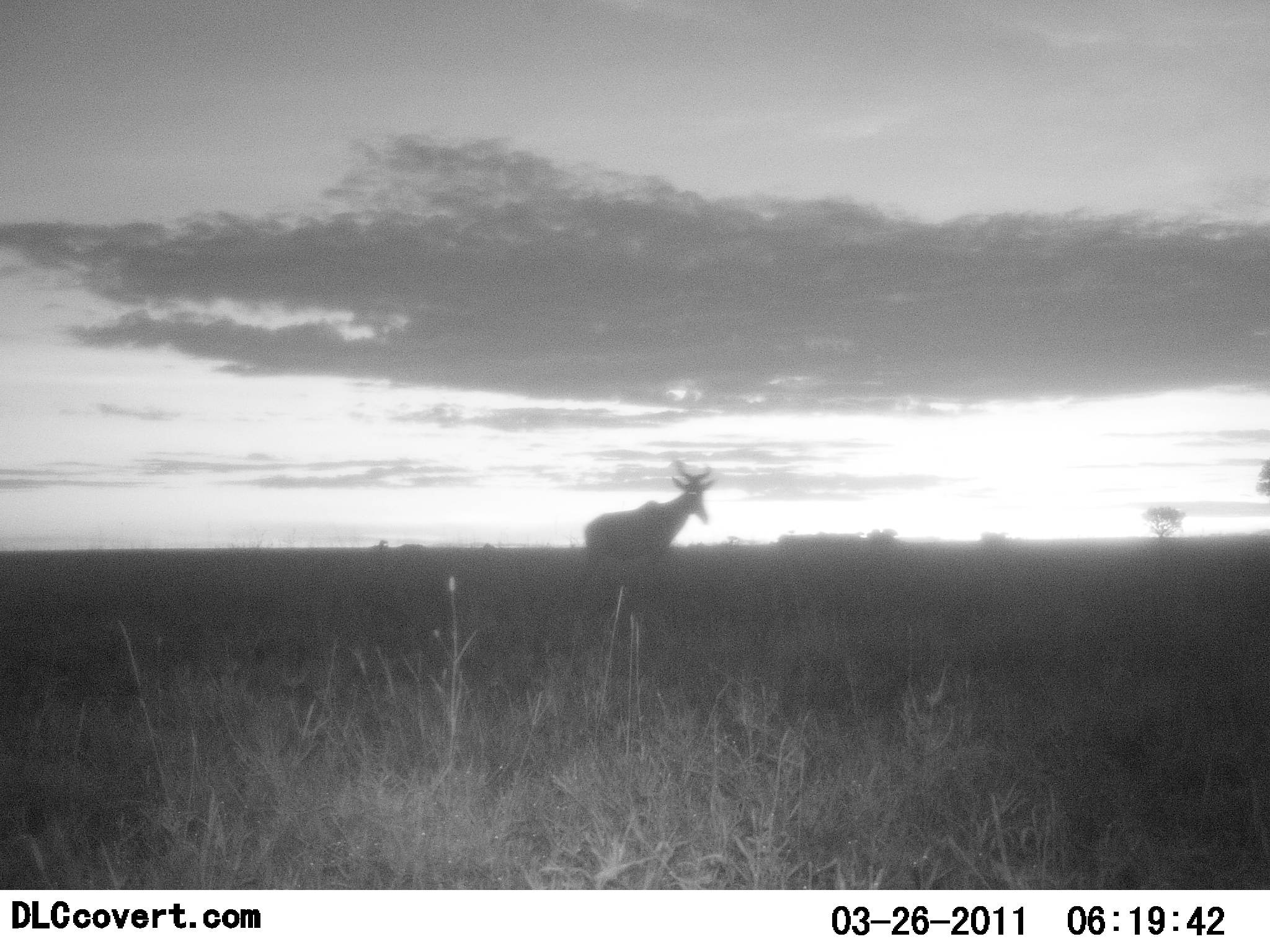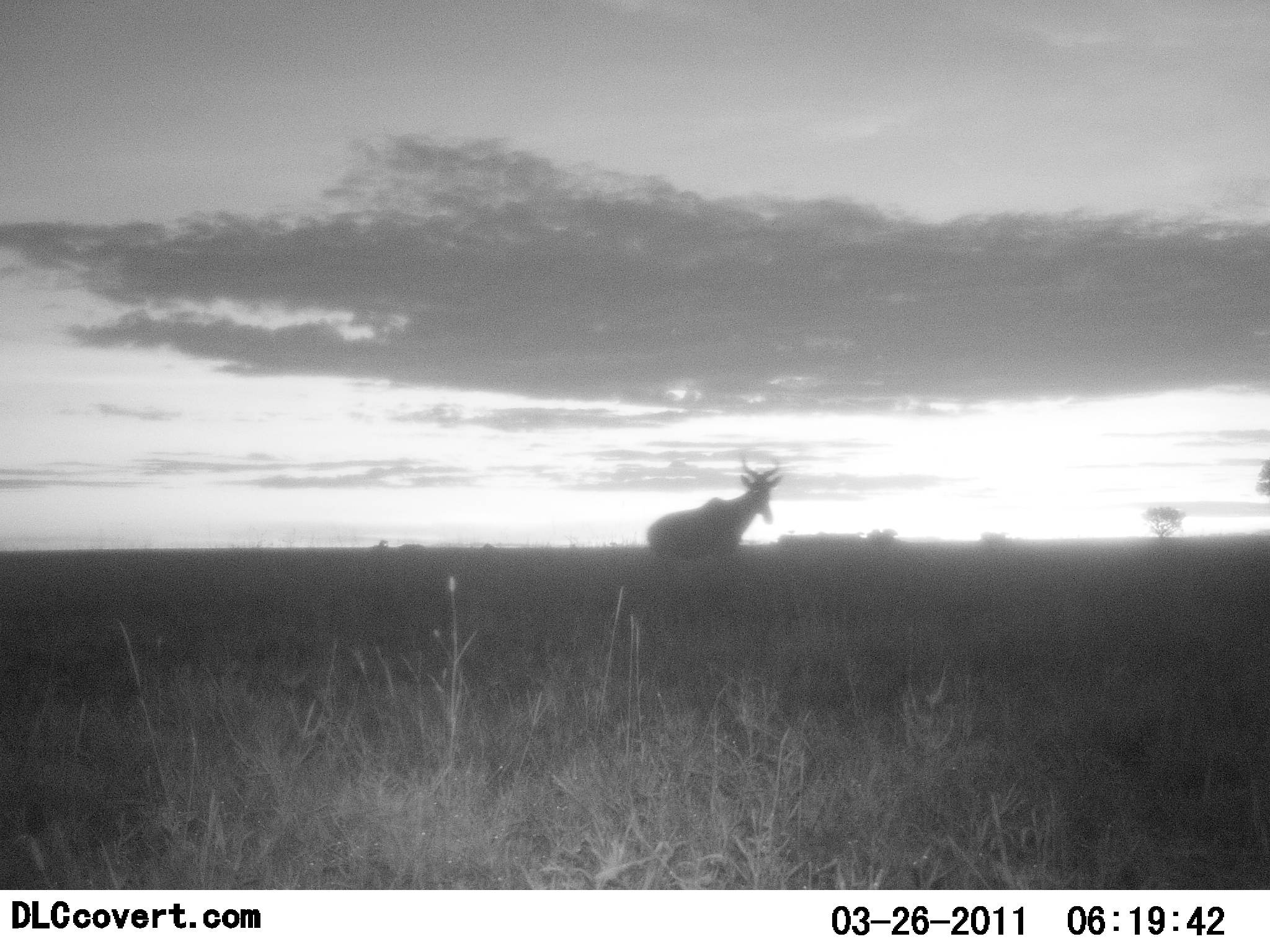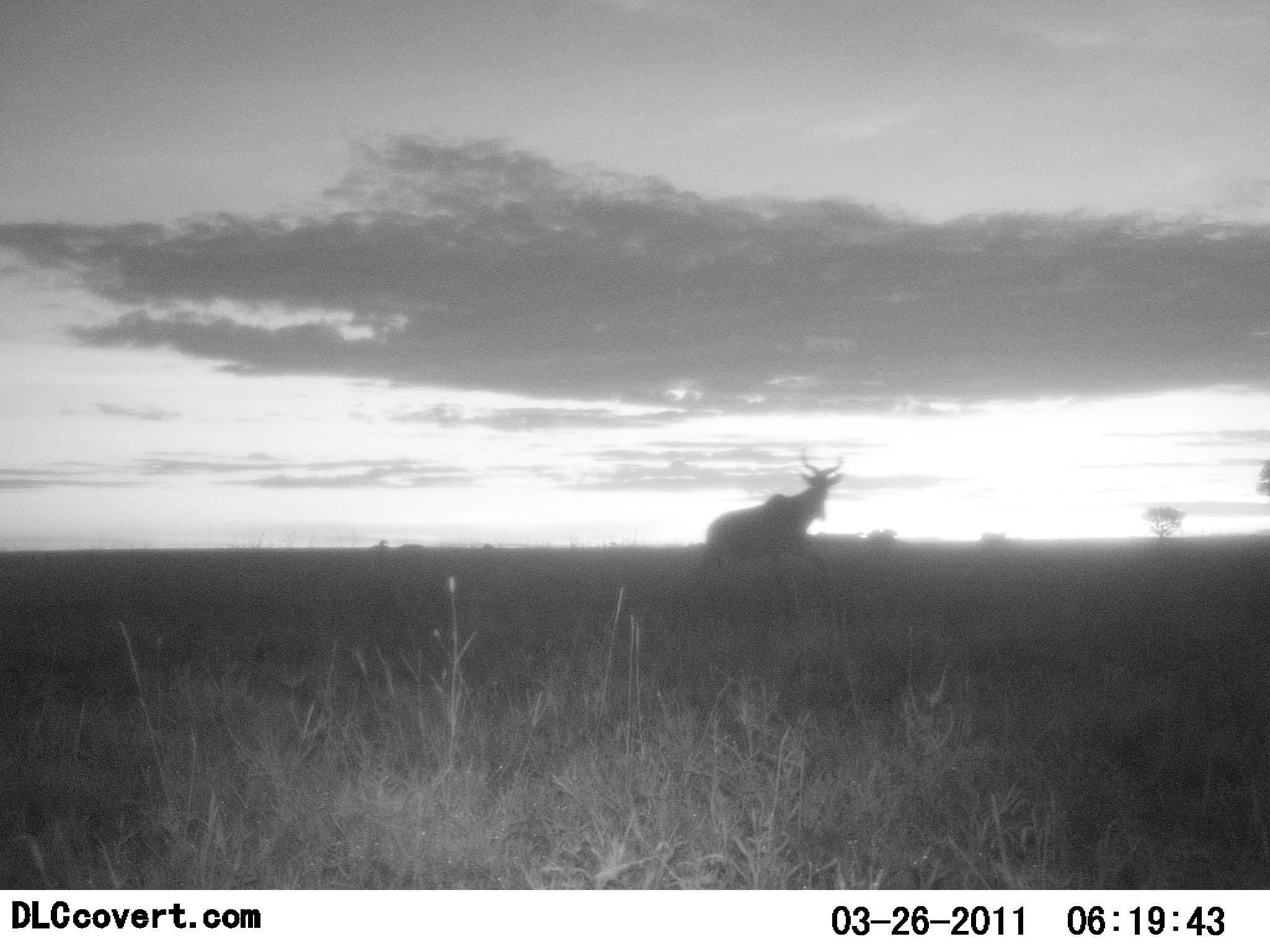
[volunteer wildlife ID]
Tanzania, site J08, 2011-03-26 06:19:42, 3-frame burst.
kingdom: Animalia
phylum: Chordata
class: Mammalia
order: Artiodactyla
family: Bovidae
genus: Alcelaphus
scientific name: Alcelaphus buselaphus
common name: hartebeest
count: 1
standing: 8%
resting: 0%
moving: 100%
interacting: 0%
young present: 0%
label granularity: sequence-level